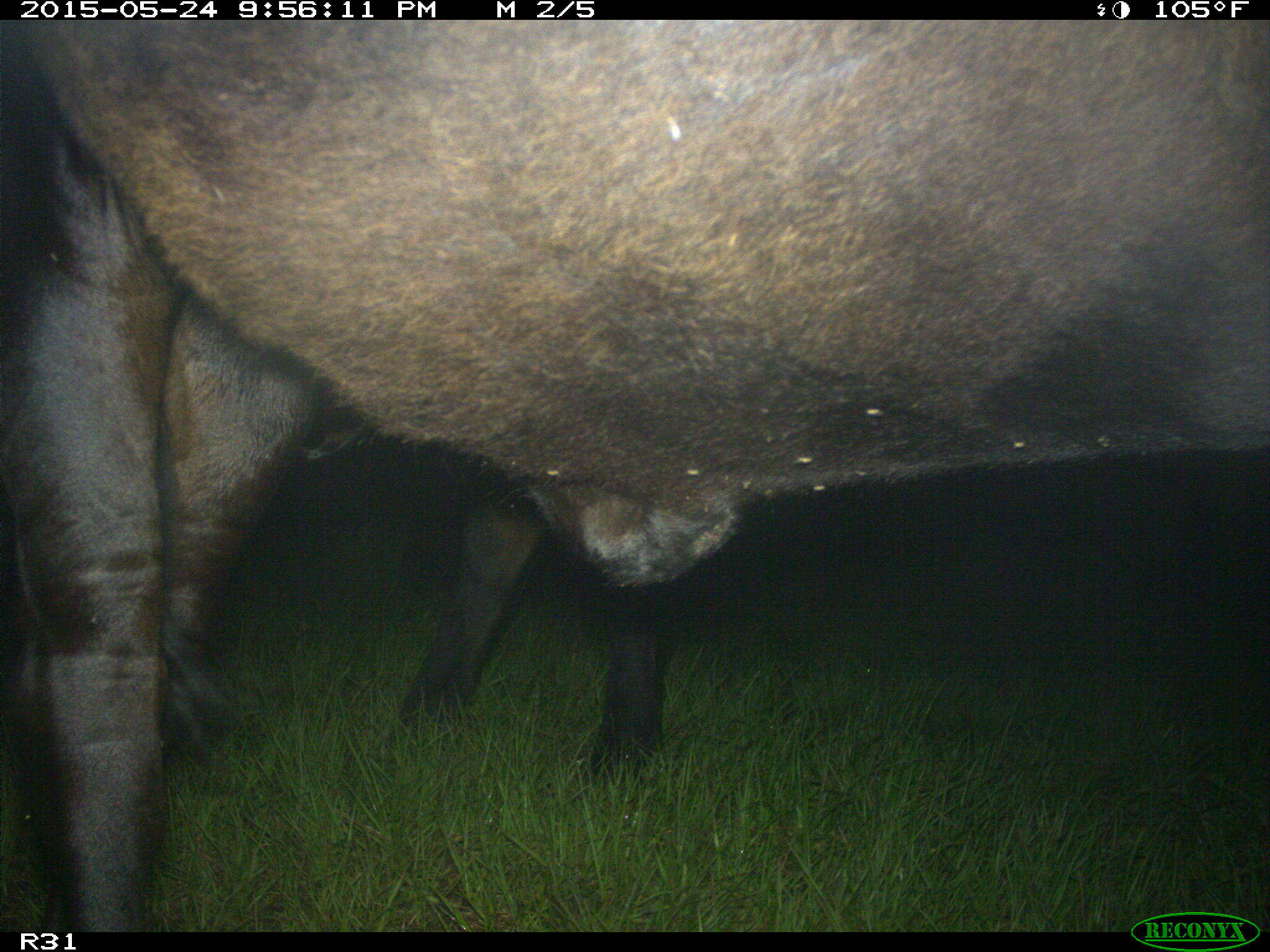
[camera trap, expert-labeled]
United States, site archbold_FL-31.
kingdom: Animalia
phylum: Chordata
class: Mammalia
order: Artiodactyla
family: Bovidae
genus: Bos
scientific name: Bos taurus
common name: domestic cow